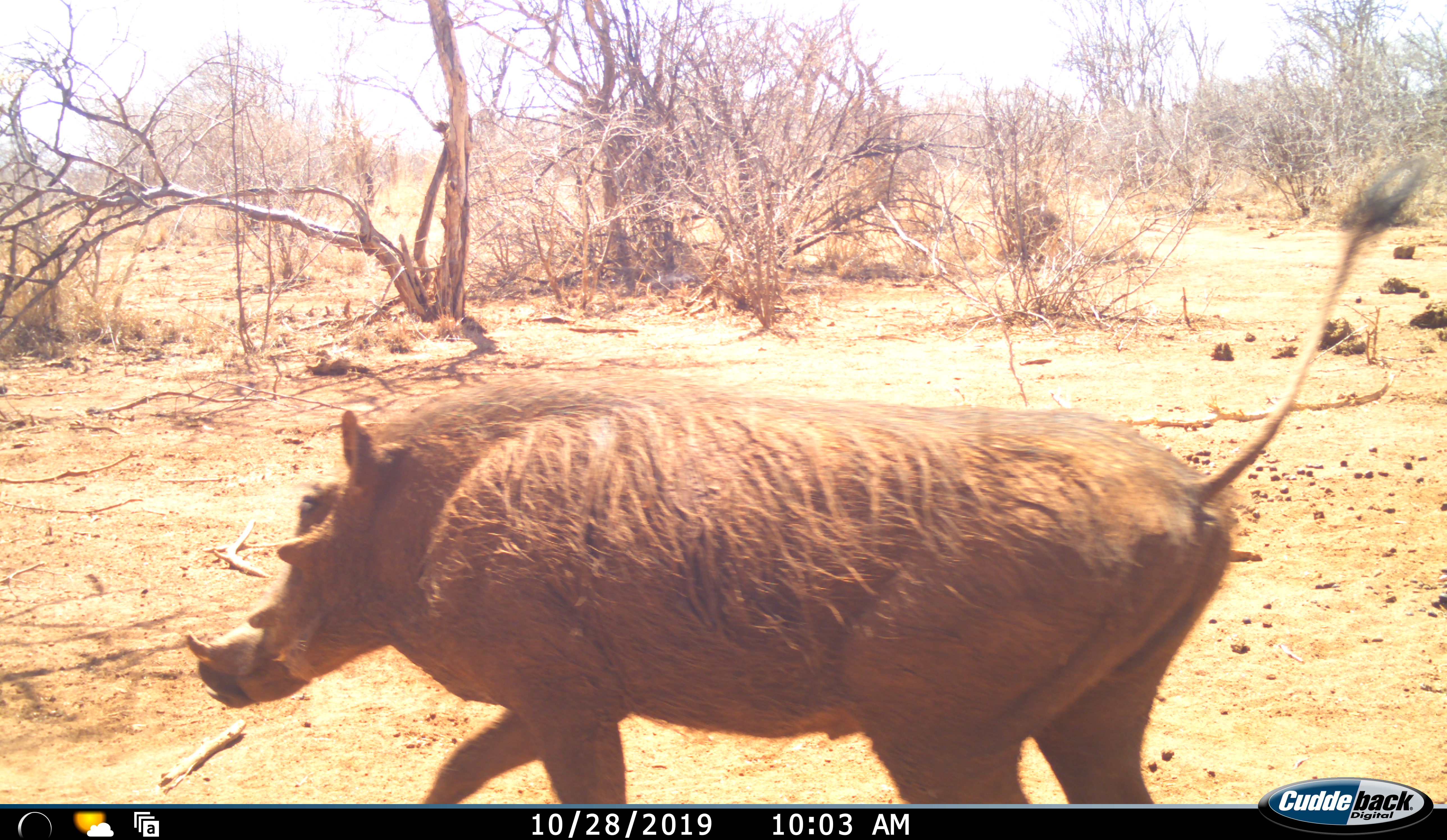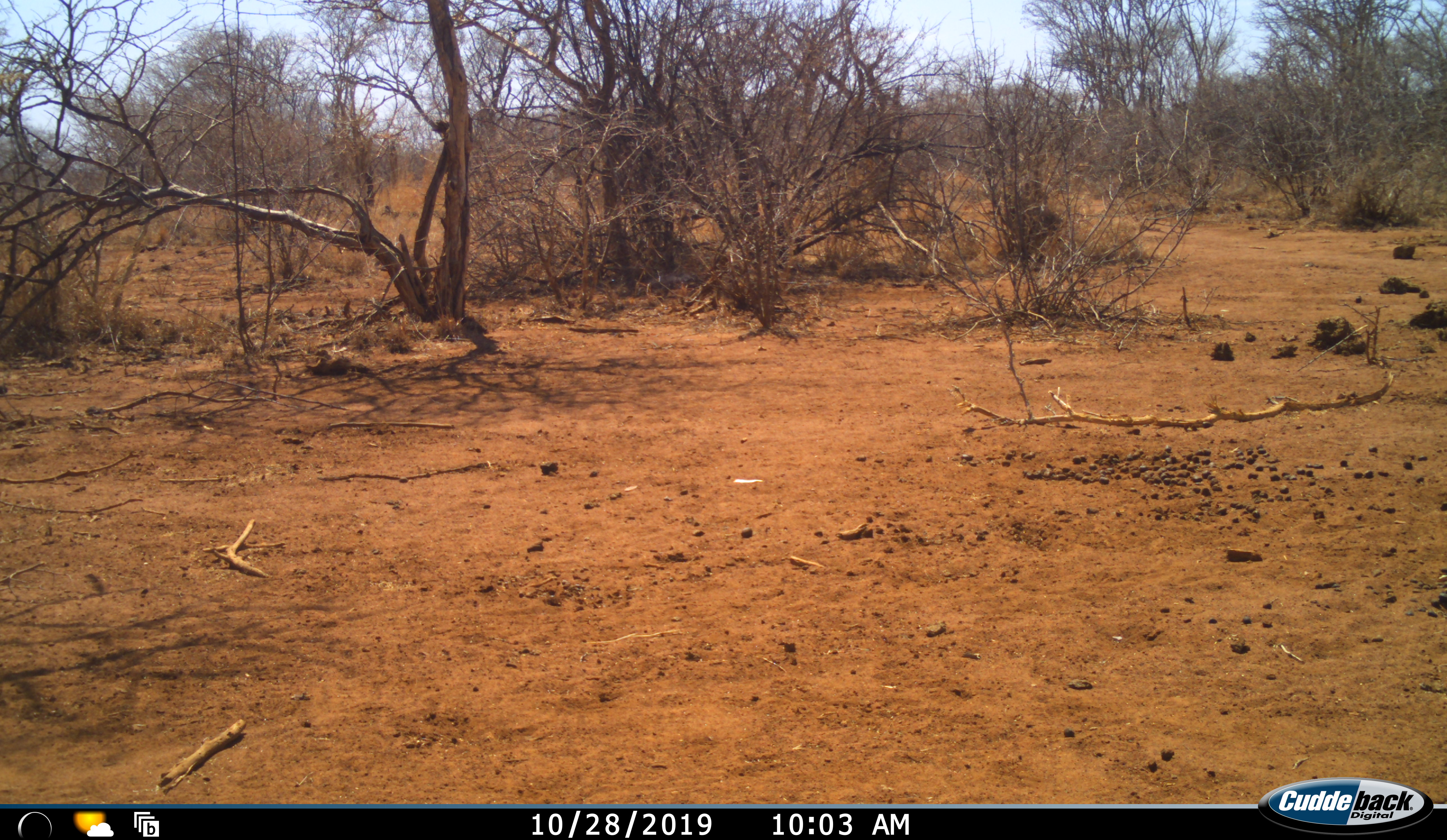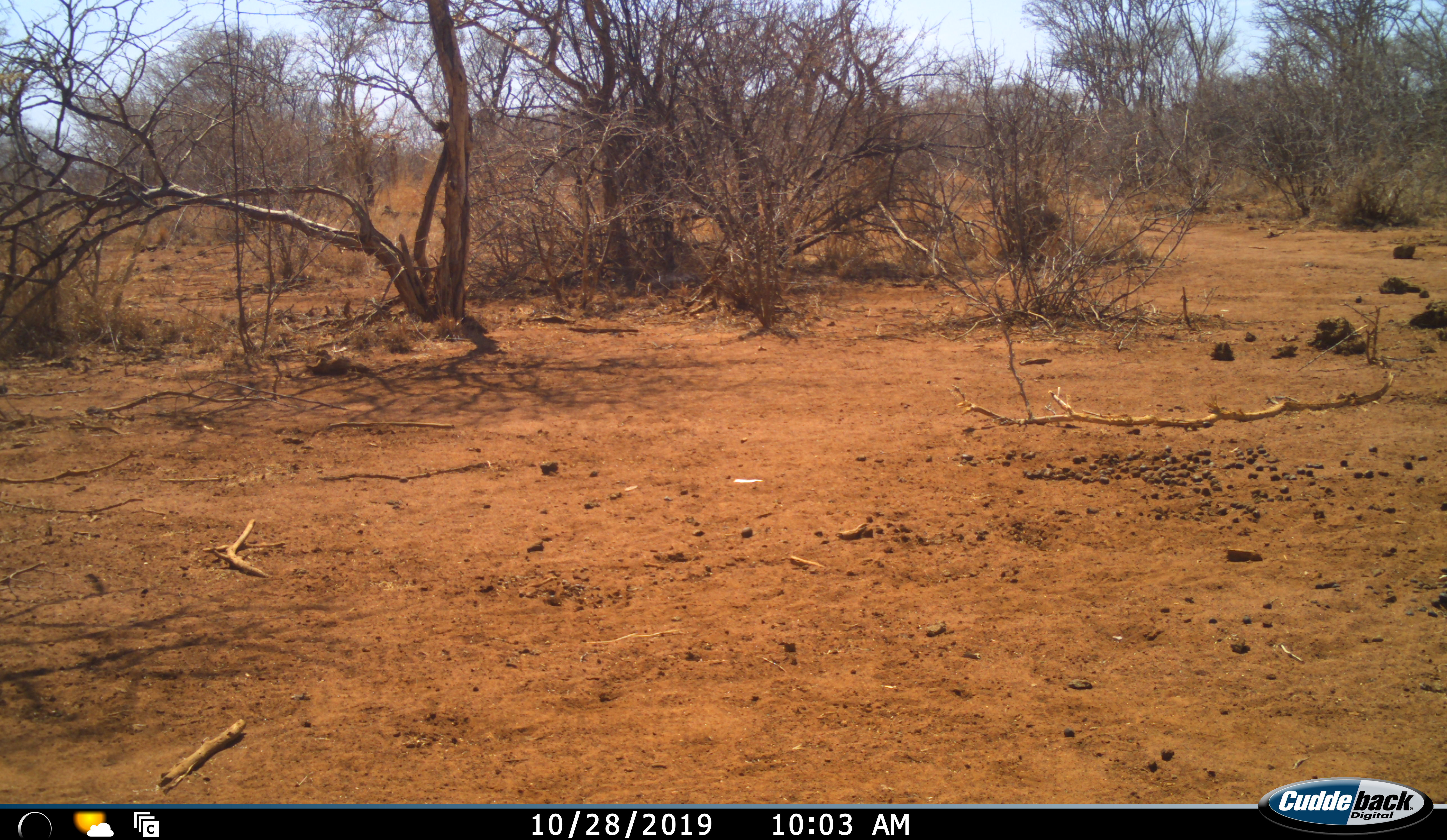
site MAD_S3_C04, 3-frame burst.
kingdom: Animalia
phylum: Chordata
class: Mammalia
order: Artiodactyla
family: Suidae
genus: Phacochoerus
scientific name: Phacochoerus africanus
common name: warthog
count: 1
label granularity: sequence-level